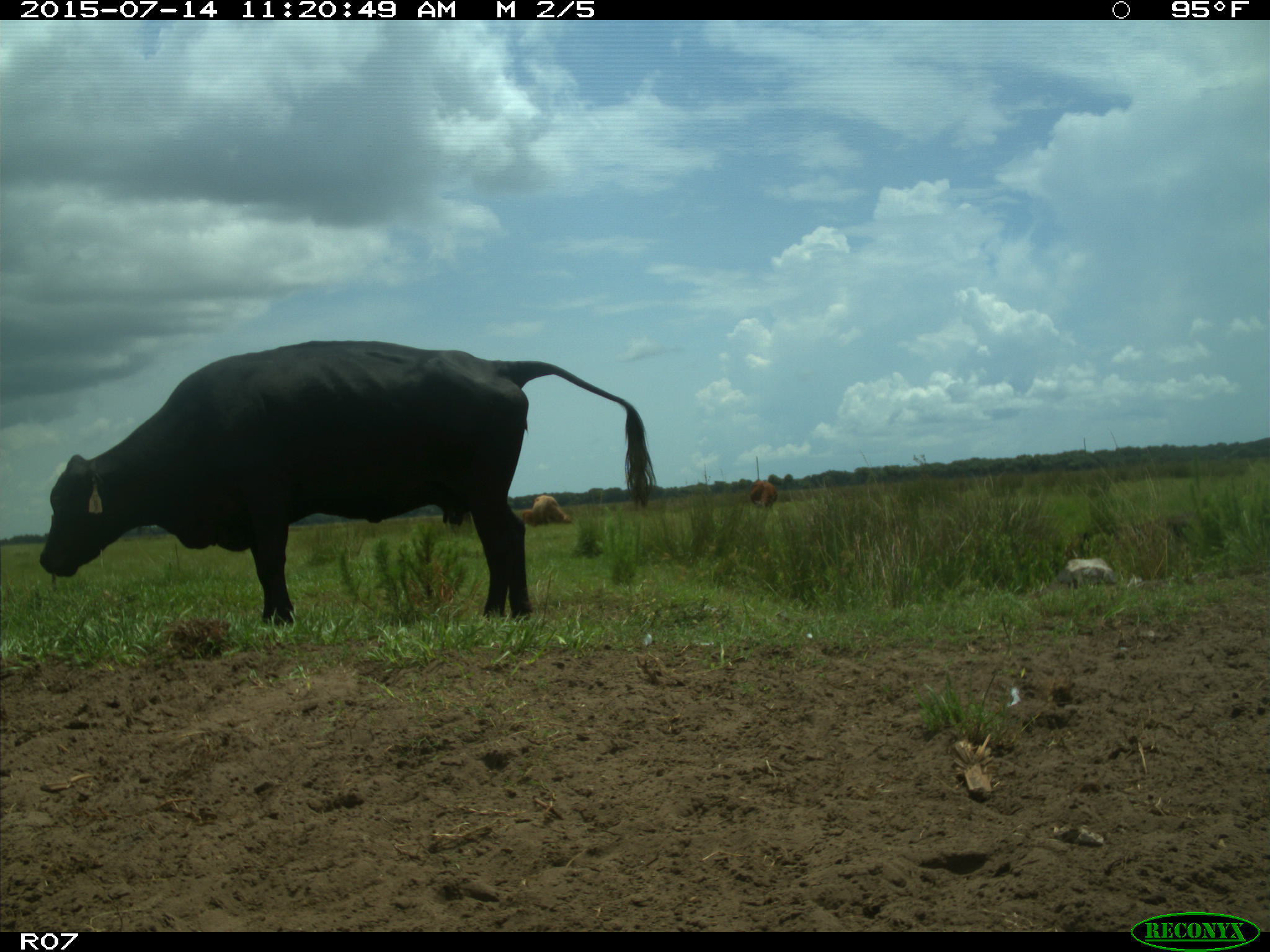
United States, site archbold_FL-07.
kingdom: Animalia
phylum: Chordata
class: Mammalia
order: Artiodactyla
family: Bovidae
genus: Bos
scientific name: Bos taurus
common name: domestic cow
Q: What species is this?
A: Bos taurus (domestic cow).